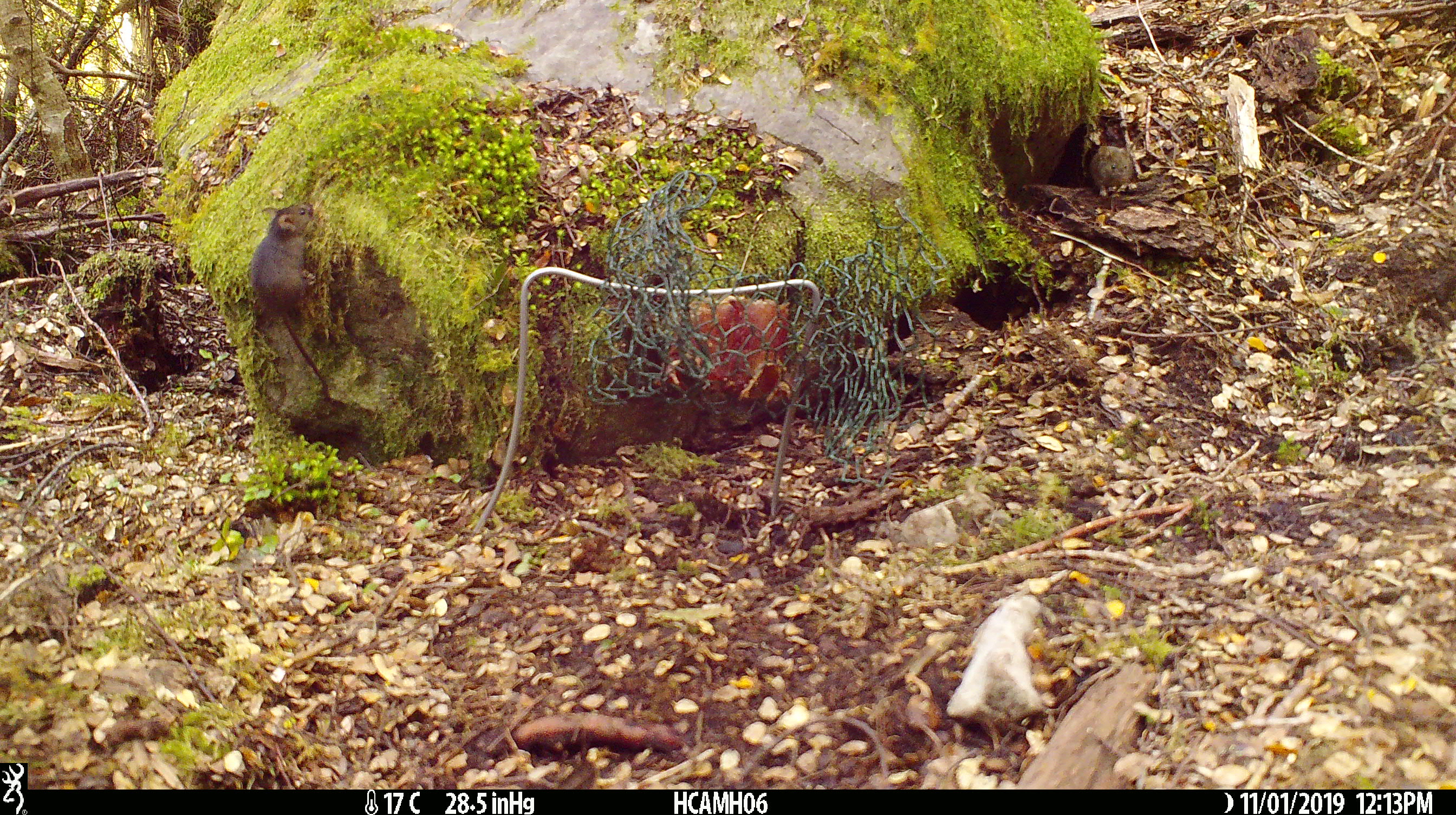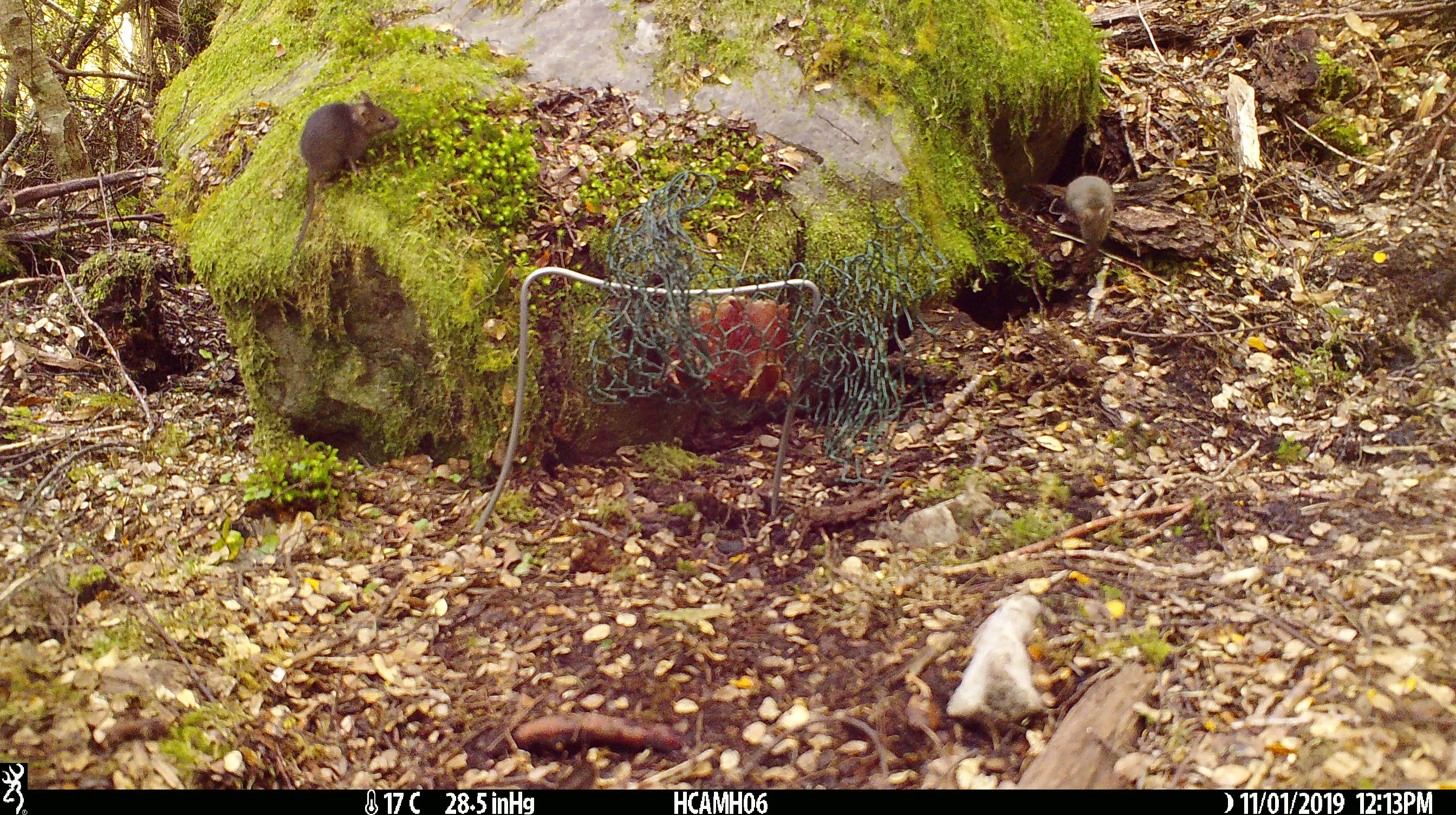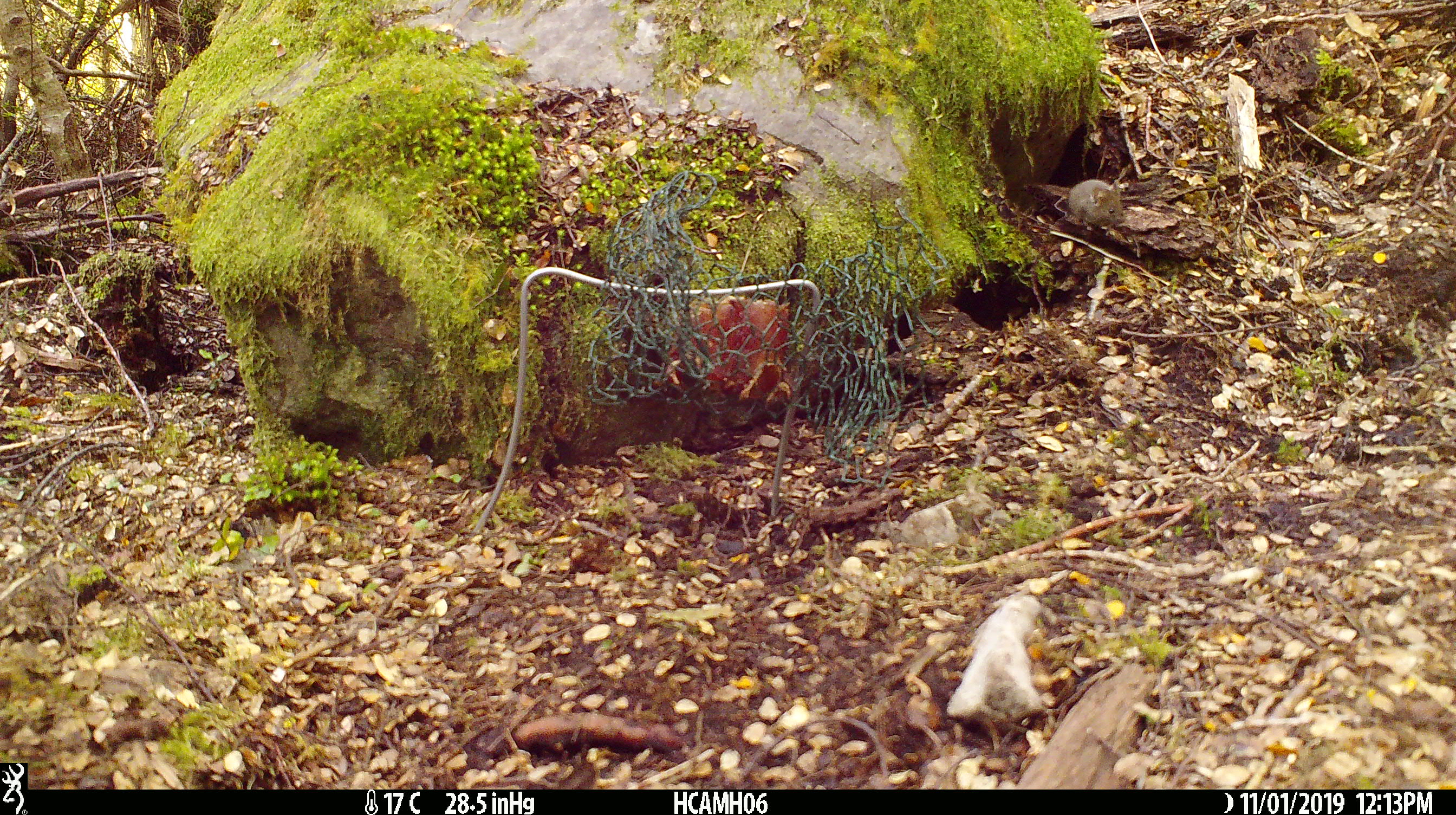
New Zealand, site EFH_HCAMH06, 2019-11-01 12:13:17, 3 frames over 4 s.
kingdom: Animalia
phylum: Chordata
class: Mammalia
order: Rodentia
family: Muridae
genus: Mus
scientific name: Mus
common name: mouse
Mouse (Mus).